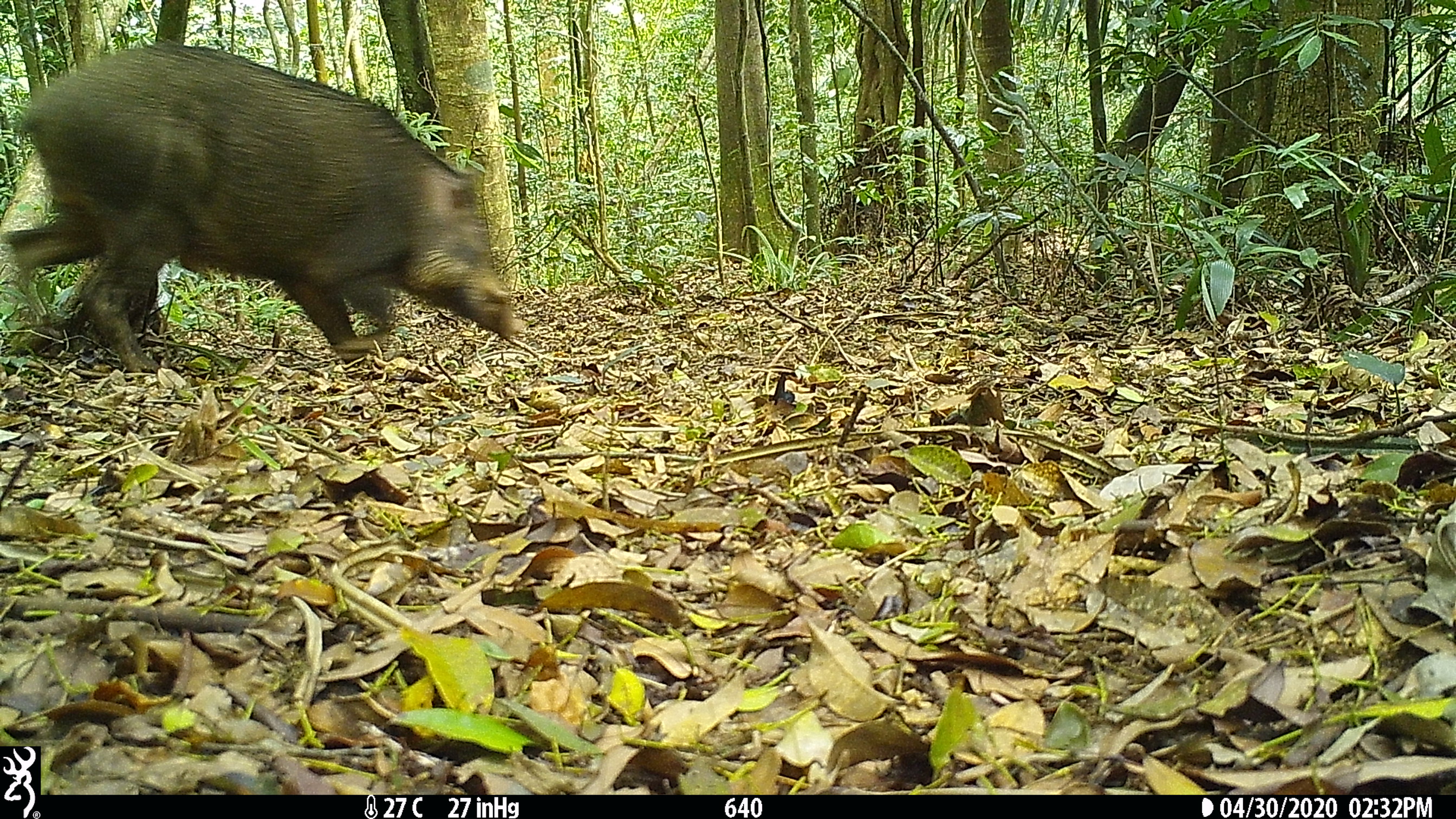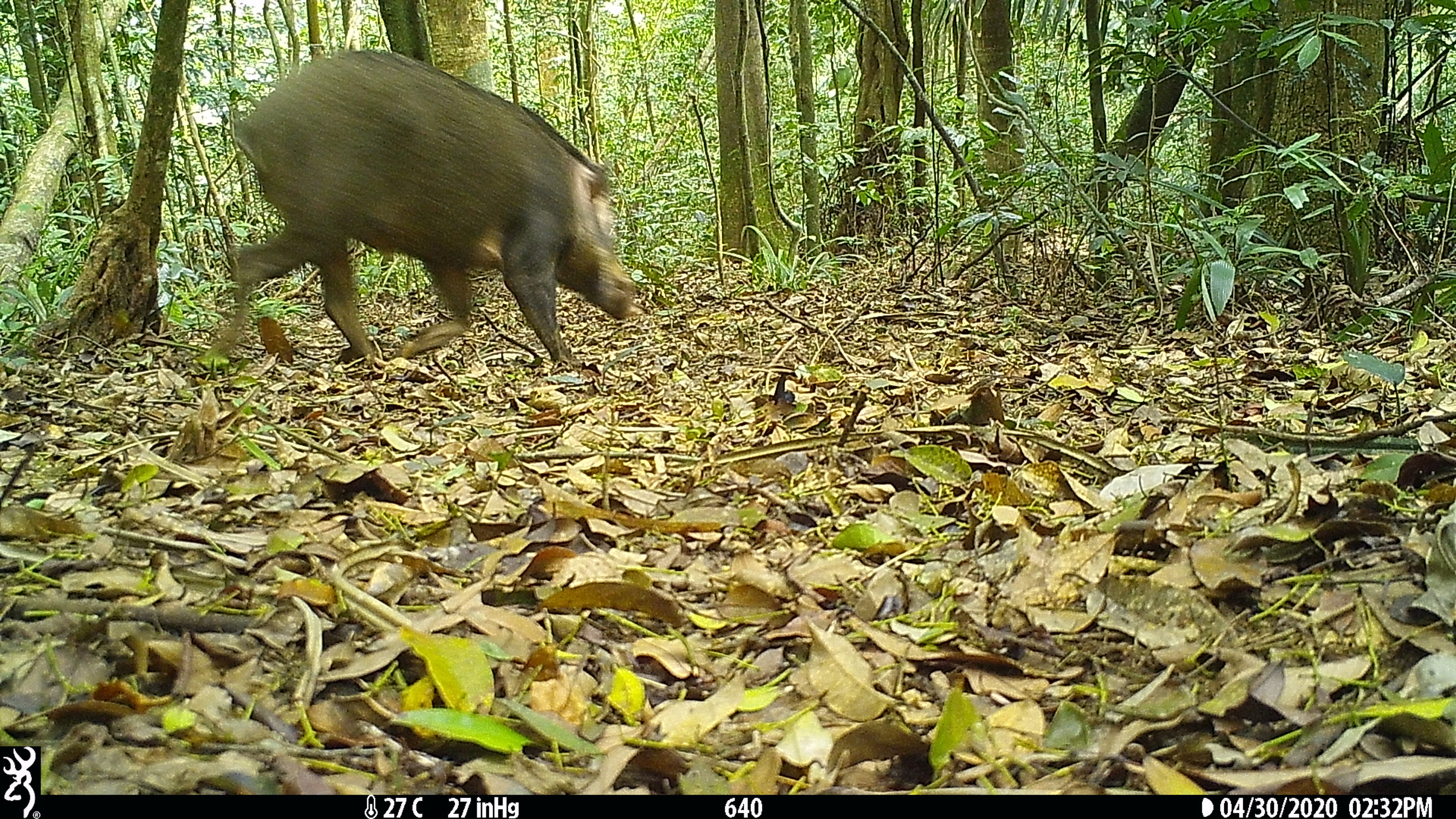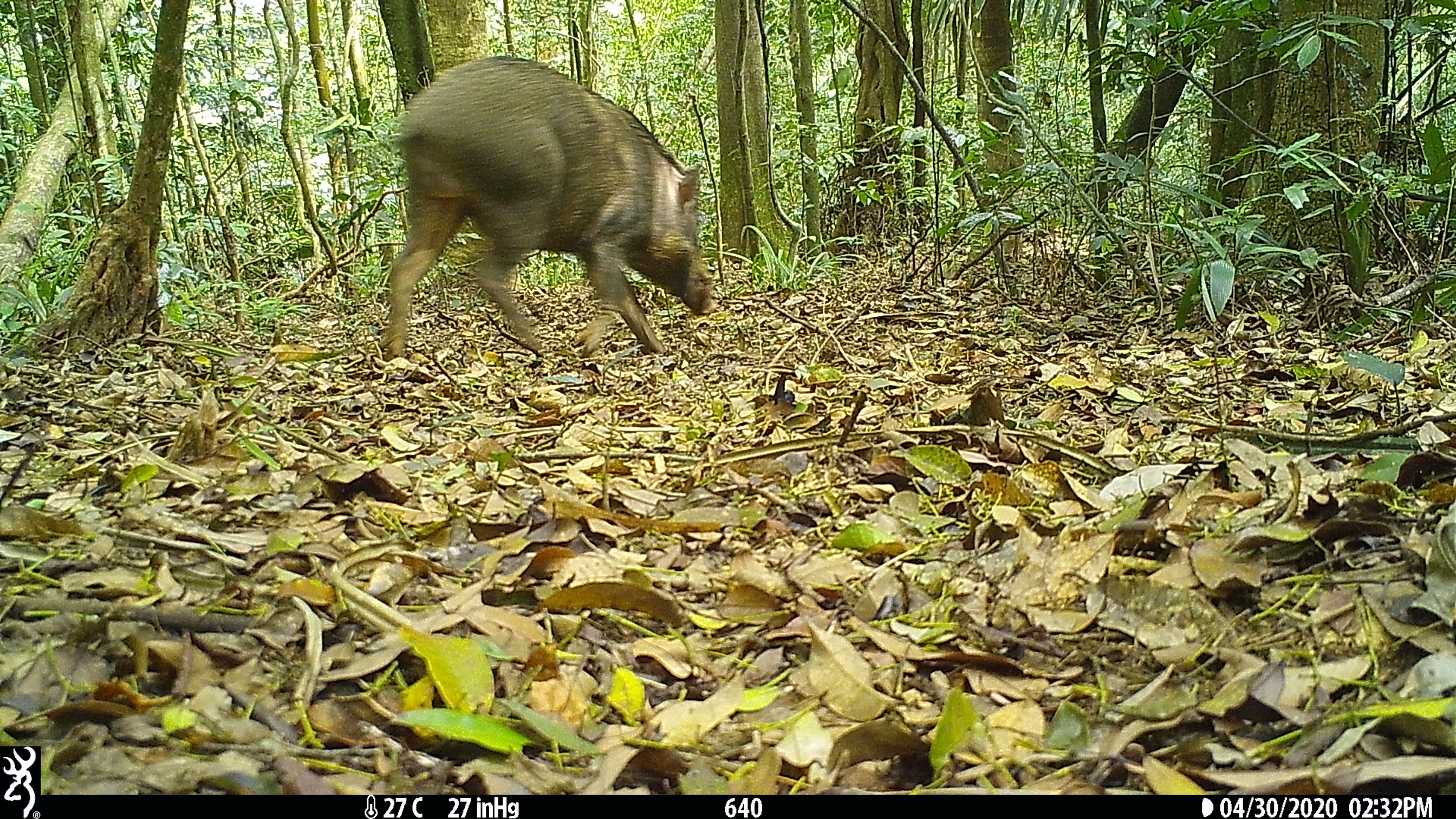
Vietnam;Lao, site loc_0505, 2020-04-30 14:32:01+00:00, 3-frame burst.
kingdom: Animalia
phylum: Chordata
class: Mammalia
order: Rodentia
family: Muridae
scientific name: Muridae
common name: old-world mice and rats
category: unidentified murid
Unidentified murid (old-world mice and rats) (Muridae). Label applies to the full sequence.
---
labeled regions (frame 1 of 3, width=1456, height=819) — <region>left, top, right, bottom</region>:
unidentified murid: <region>0, 42, 522, 372</region>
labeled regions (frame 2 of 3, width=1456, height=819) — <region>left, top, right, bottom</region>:
unidentified murid: <region>204, 47, 639, 366</region>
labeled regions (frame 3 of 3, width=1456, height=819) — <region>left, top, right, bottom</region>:
unidentified murid: <region>378, 55, 720, 360</region>